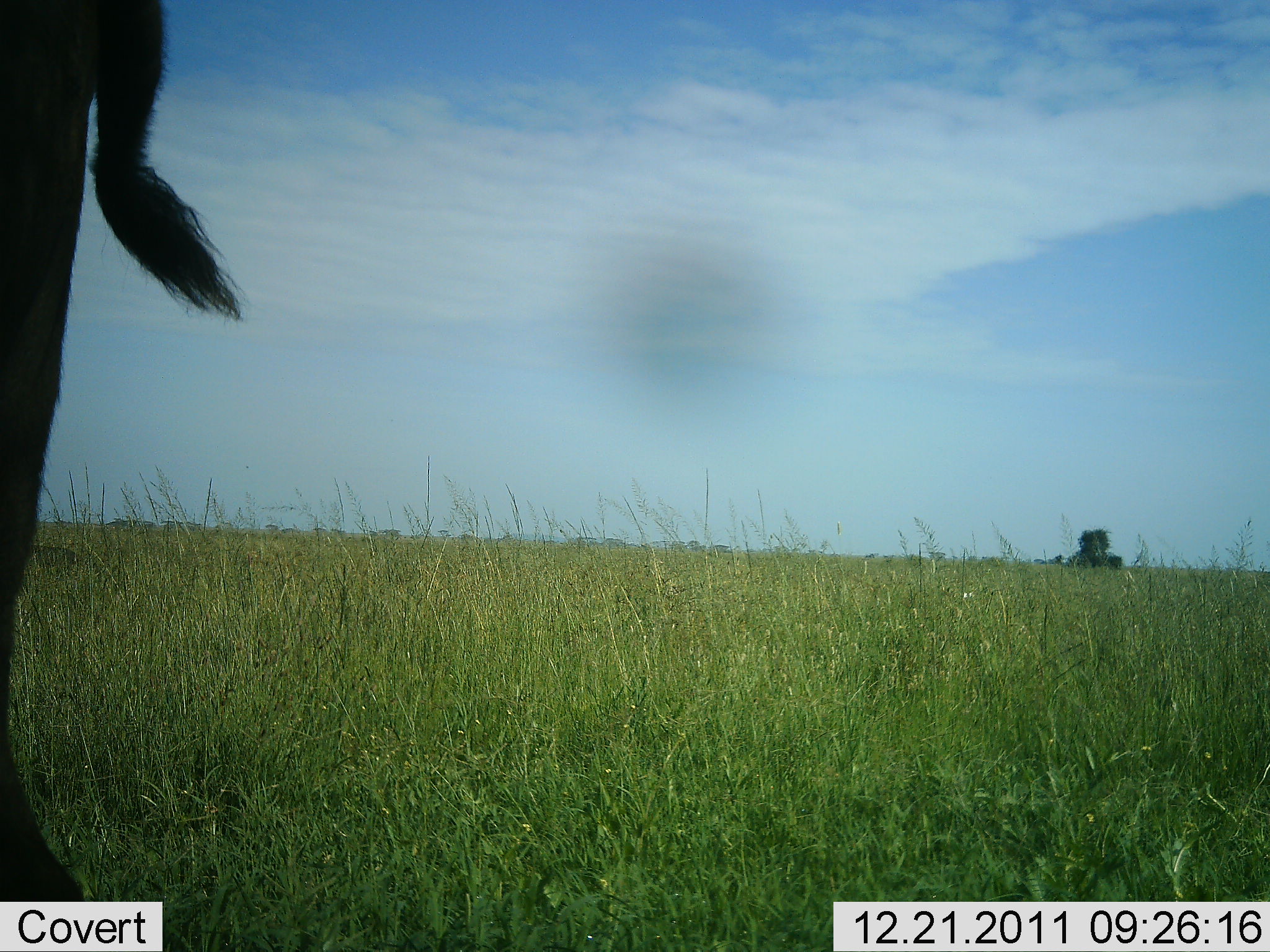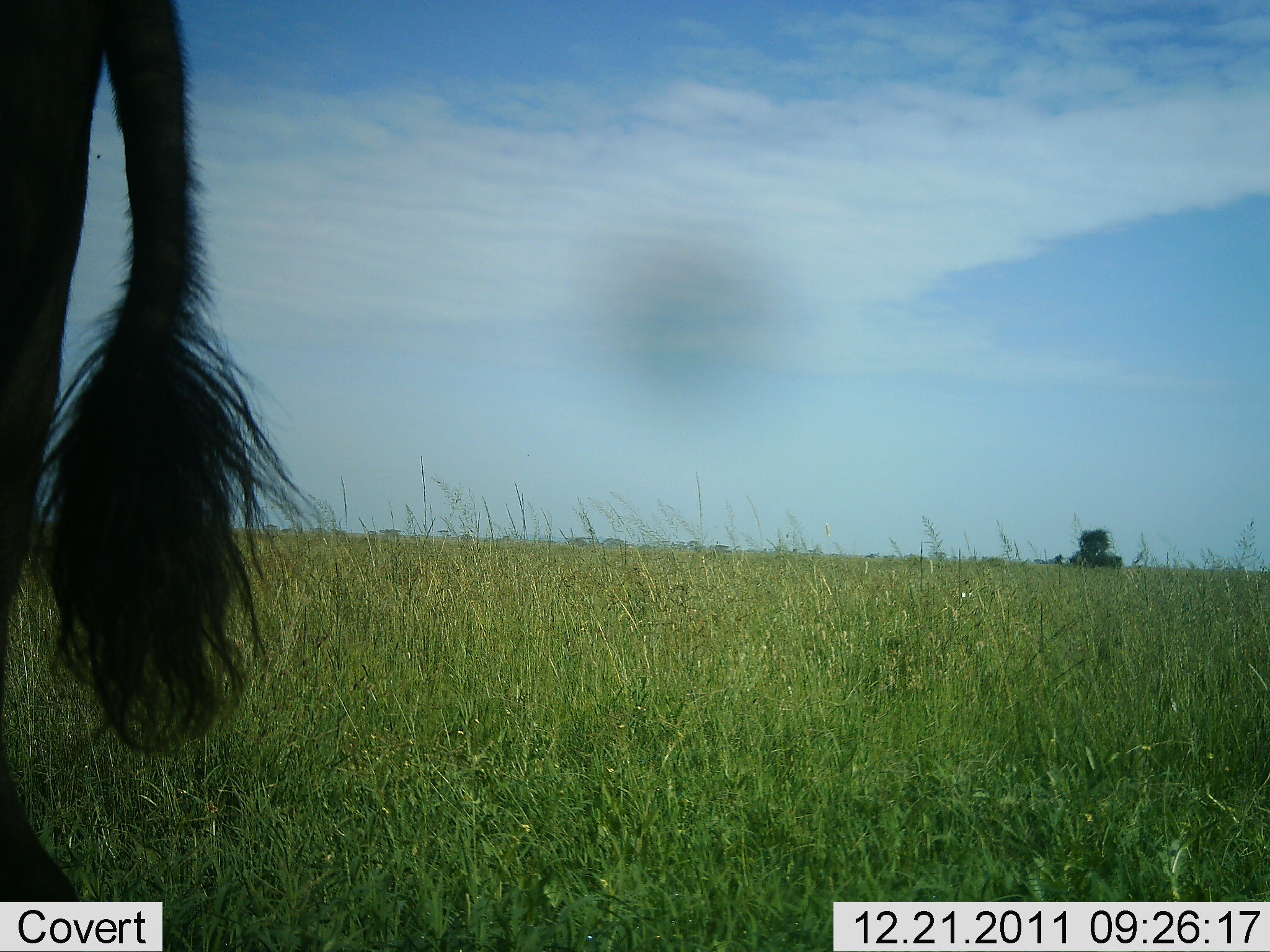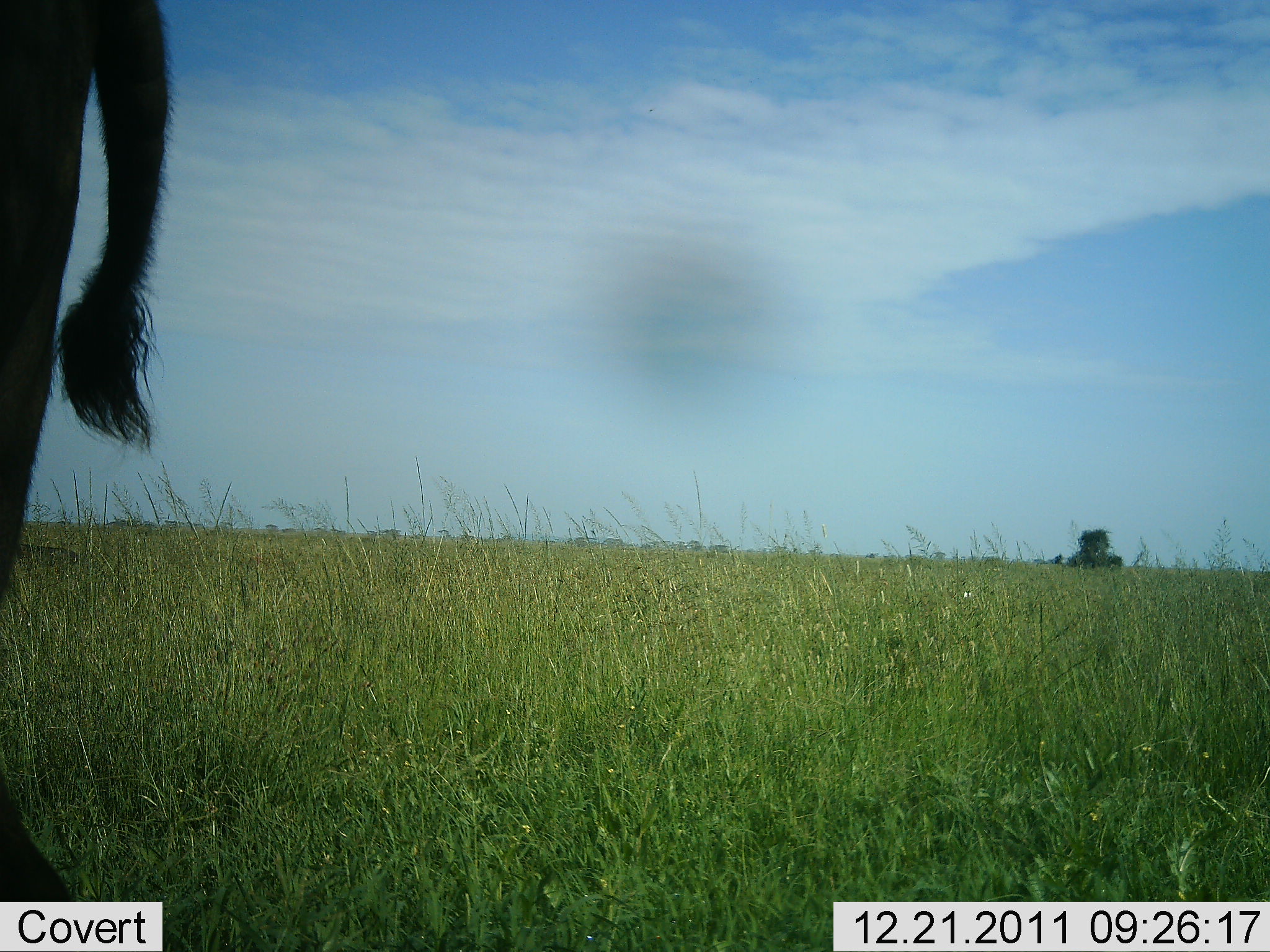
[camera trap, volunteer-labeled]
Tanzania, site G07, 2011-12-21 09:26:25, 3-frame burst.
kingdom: Animalia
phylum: Chordata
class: Mammalia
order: Artiodactyla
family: Bovidae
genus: Connochaetes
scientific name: Connochaetes taurinus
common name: blue wildebeest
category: wildebeest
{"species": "wildebeest (blue wildebeest) (Connochaetes taurinus)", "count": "1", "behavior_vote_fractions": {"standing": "100%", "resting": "0%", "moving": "0%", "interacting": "0%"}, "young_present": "0%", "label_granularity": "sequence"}